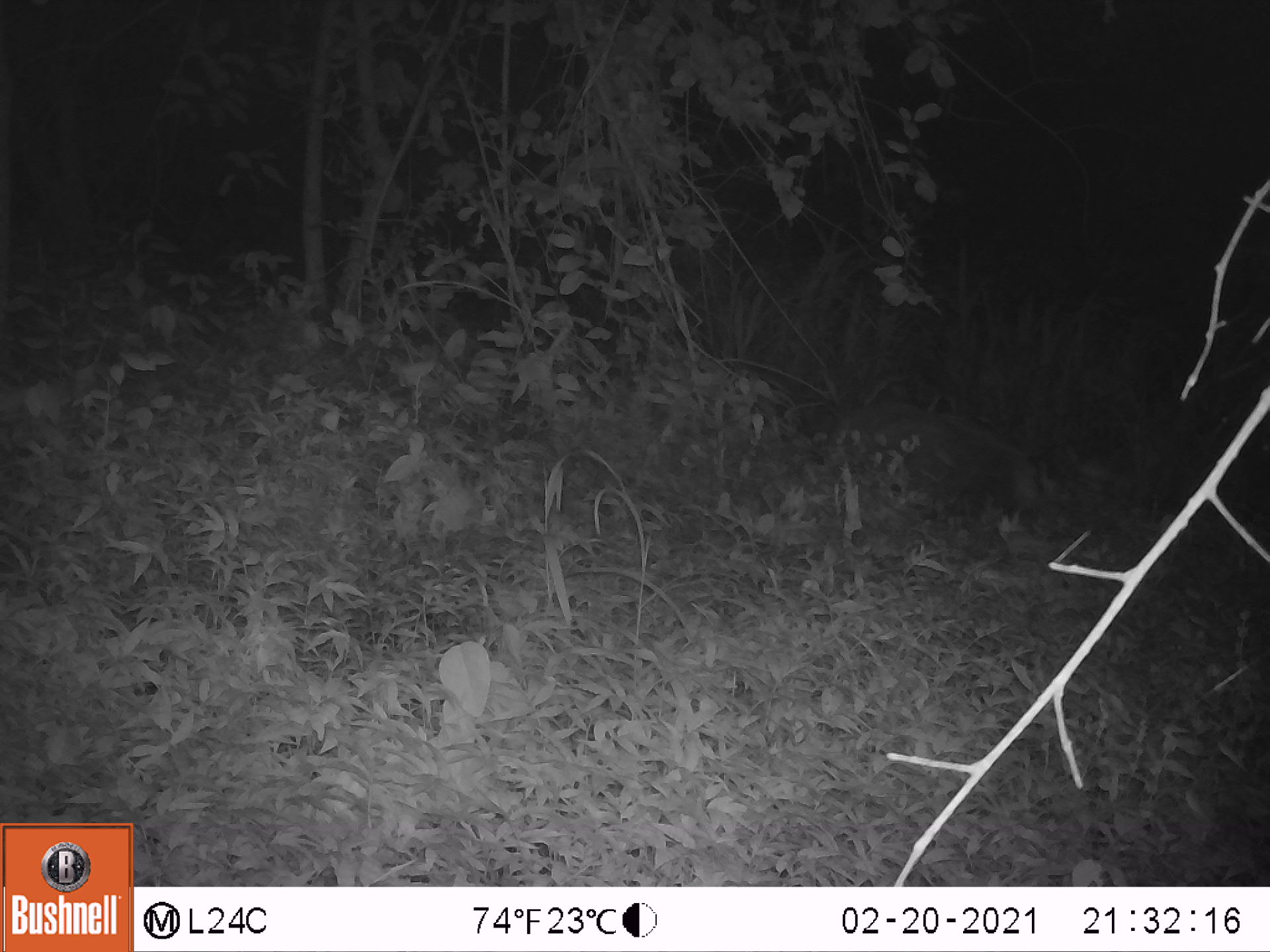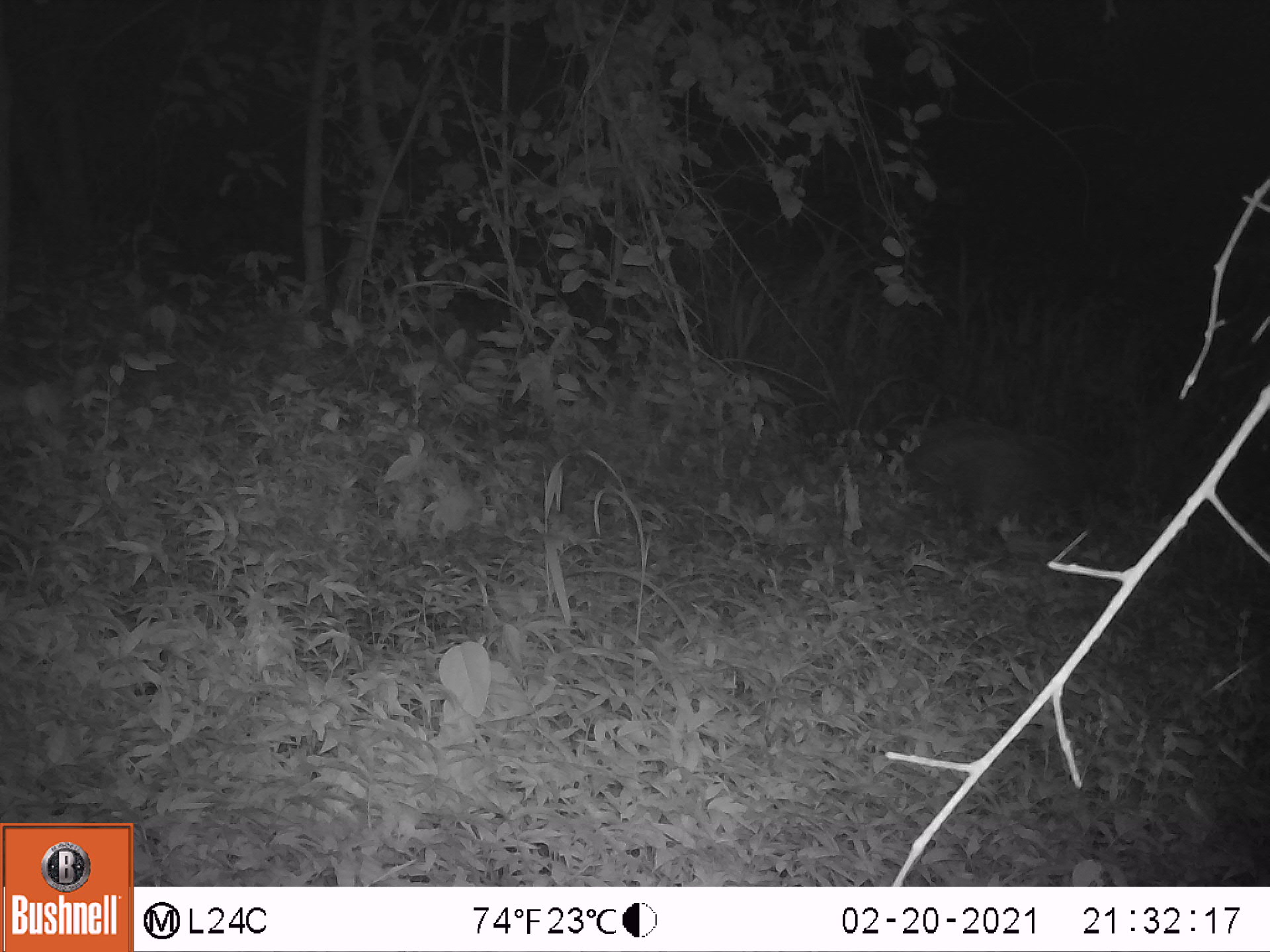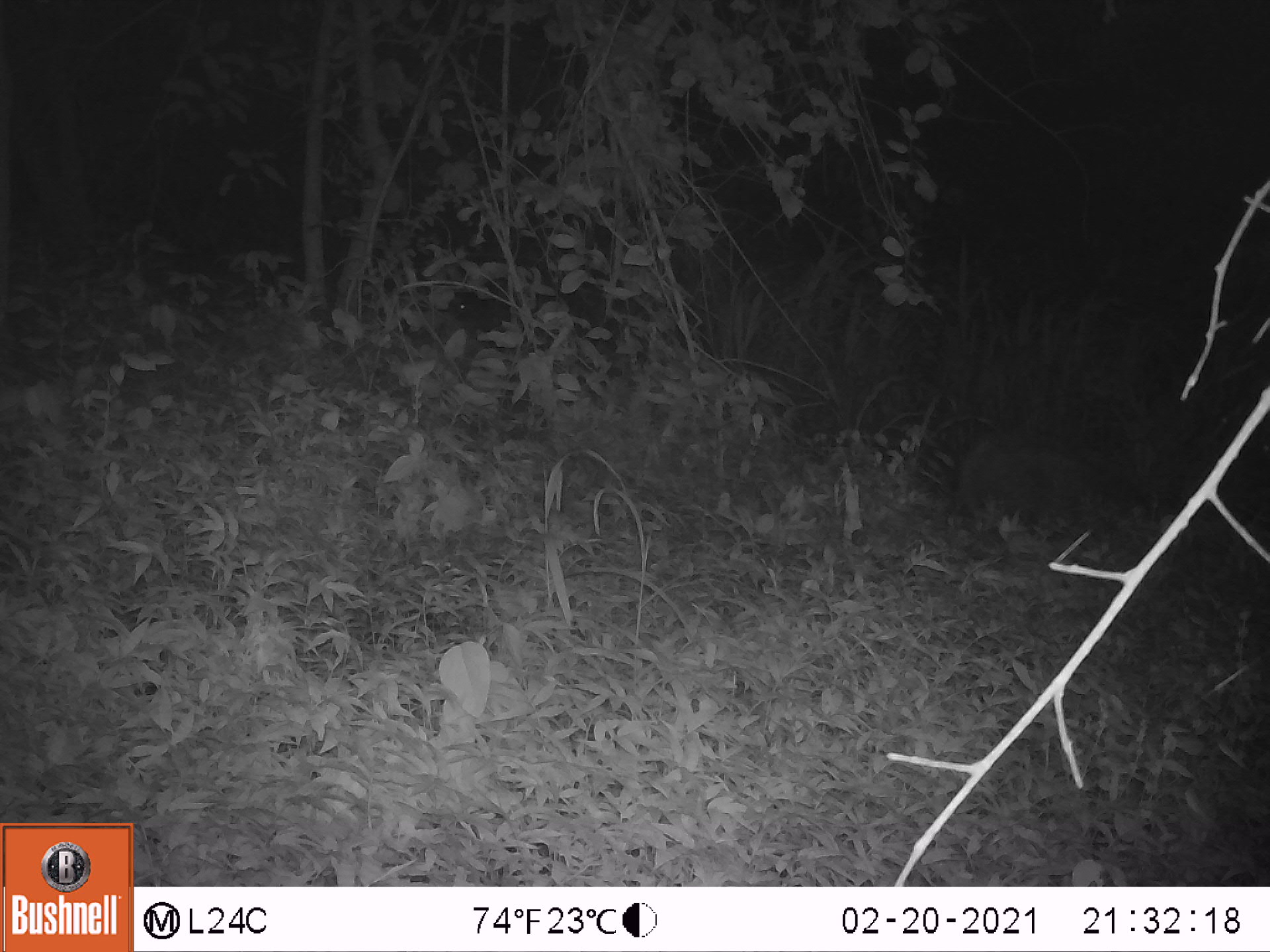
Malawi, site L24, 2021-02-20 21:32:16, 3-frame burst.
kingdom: Animalia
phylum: Chordata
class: Mammalia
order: Artiodactyla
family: Suidae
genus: Potamochoerus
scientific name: Potamochoerus larvatus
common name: bushpig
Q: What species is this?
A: Bushpig (Potamochoerus larvatus).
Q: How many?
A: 1.